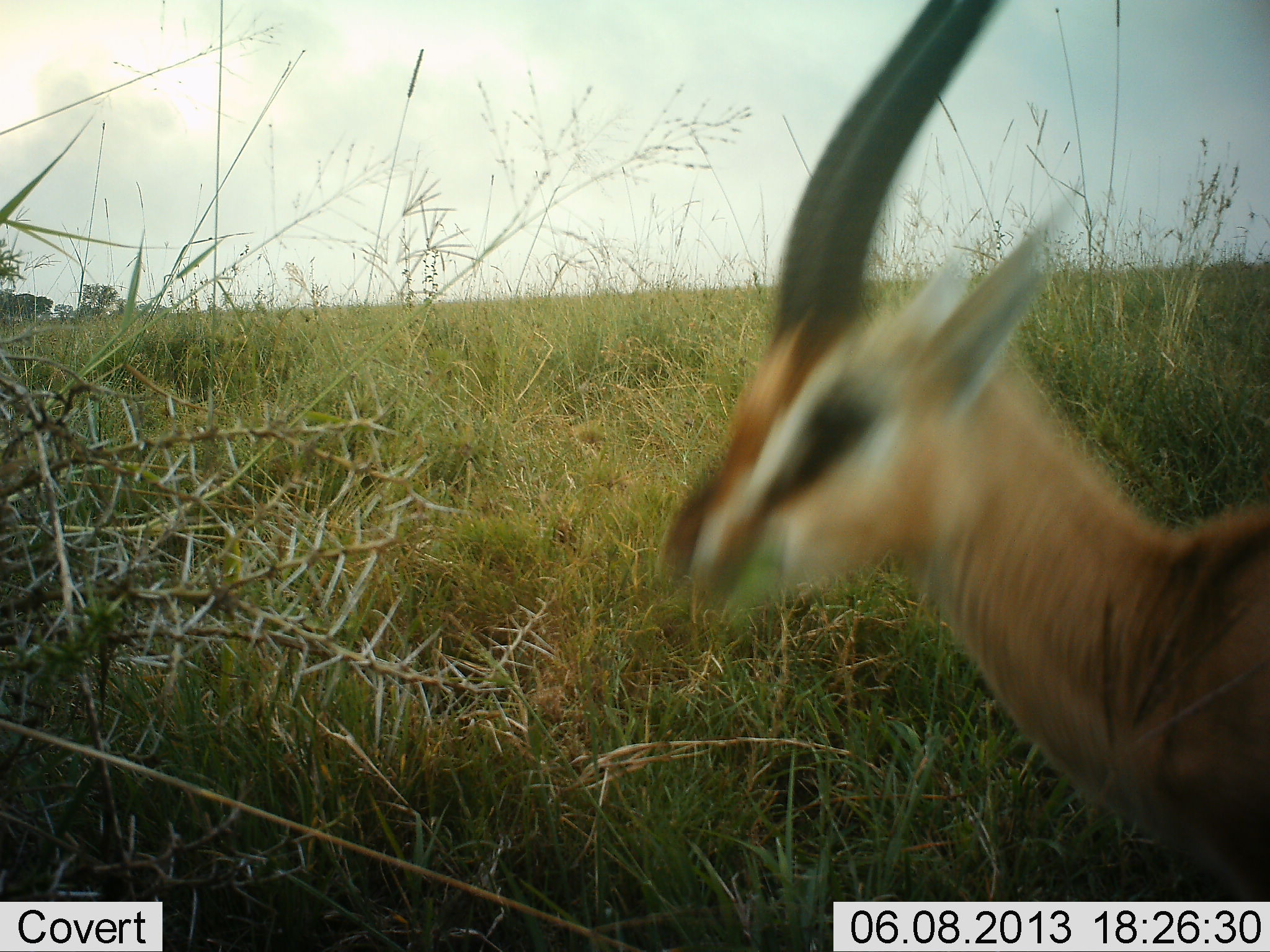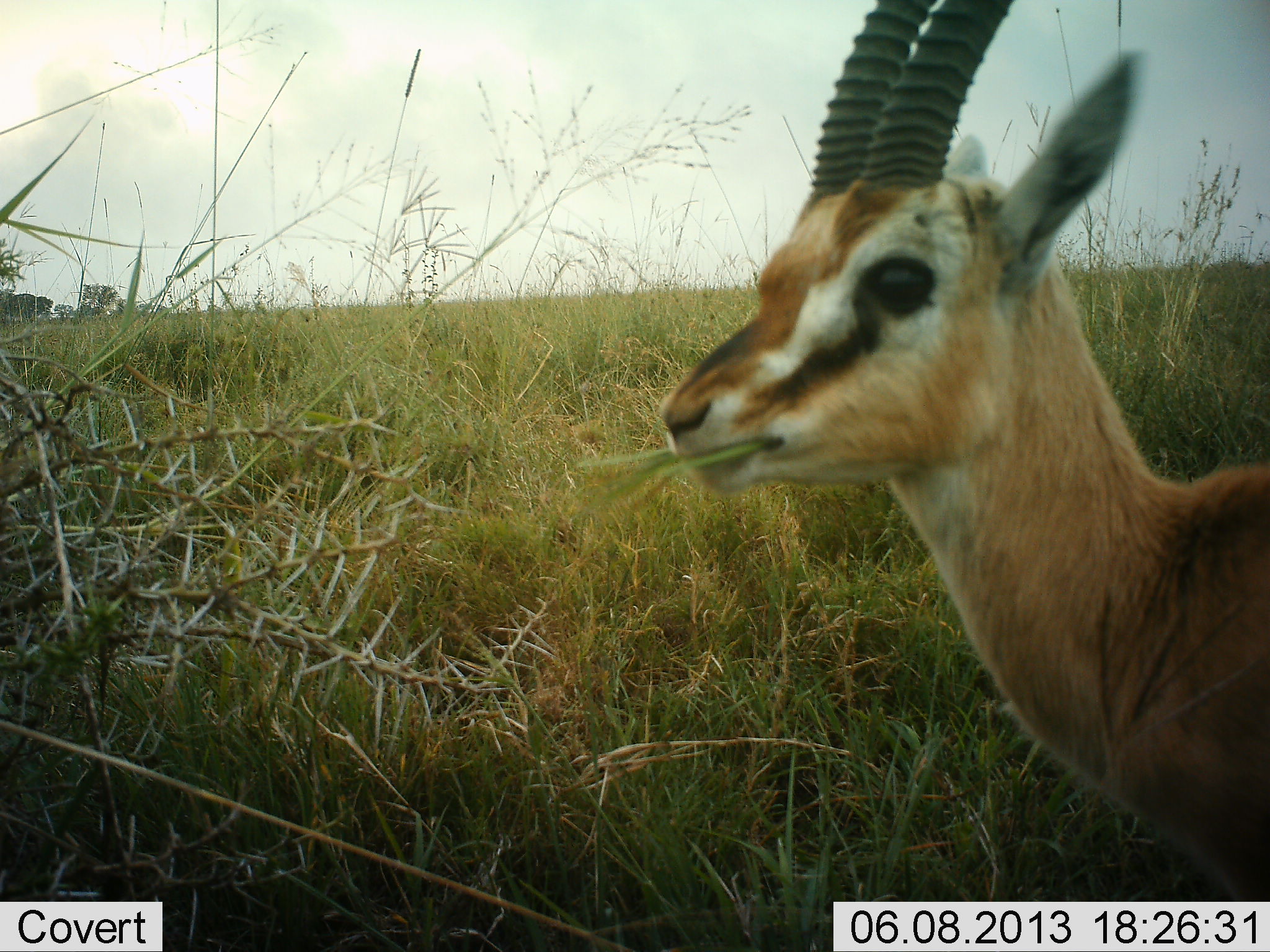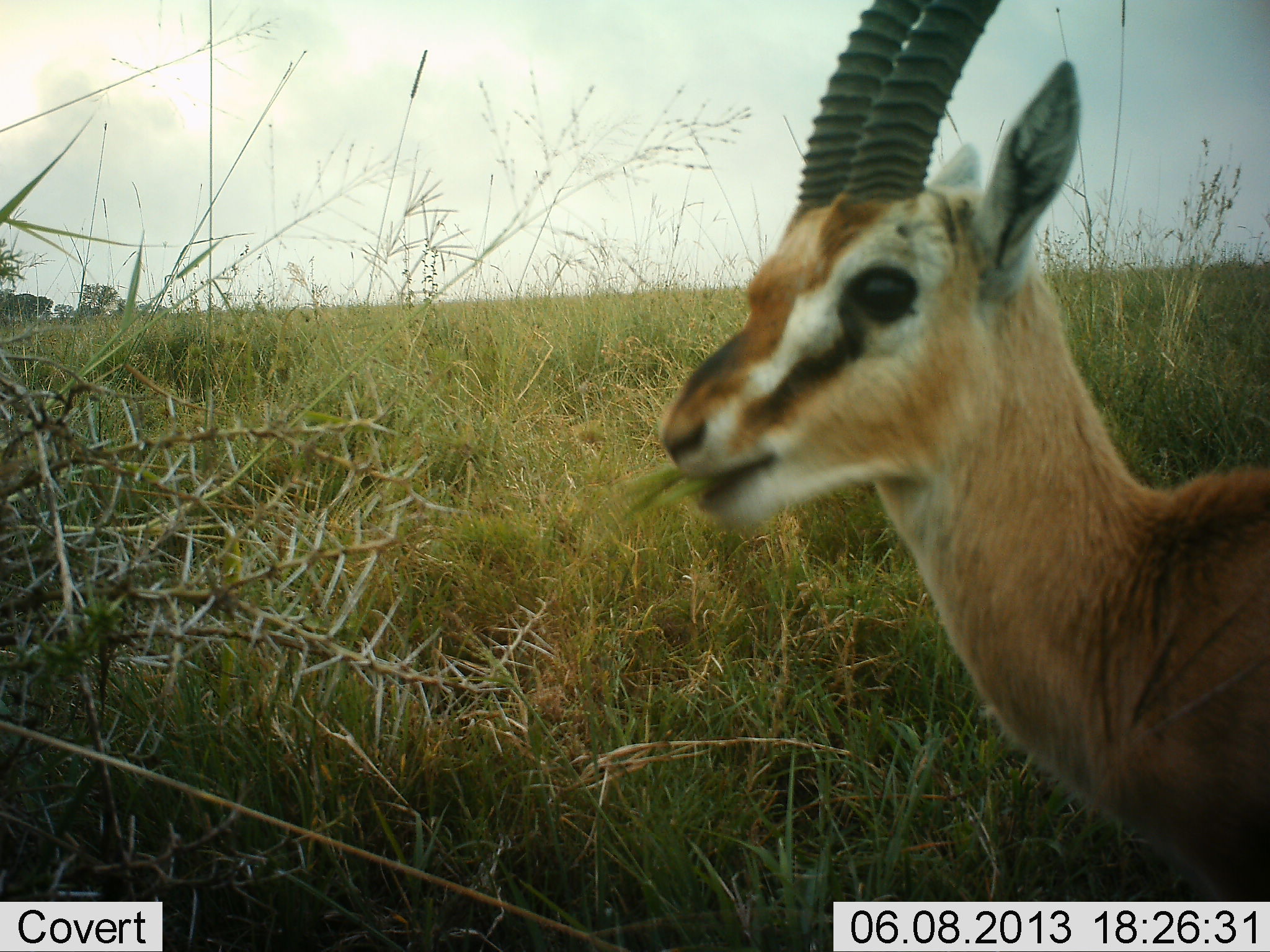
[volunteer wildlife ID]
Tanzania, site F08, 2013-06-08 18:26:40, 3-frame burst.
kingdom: Animalia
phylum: Chordata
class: Mammalia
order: Artiodactyla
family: Bovidae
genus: Eudorcas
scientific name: Eudorcas thomsonii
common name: thomson's gazelle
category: gazellethomsons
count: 1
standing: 23%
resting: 0%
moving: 0%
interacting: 0%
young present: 8%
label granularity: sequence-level